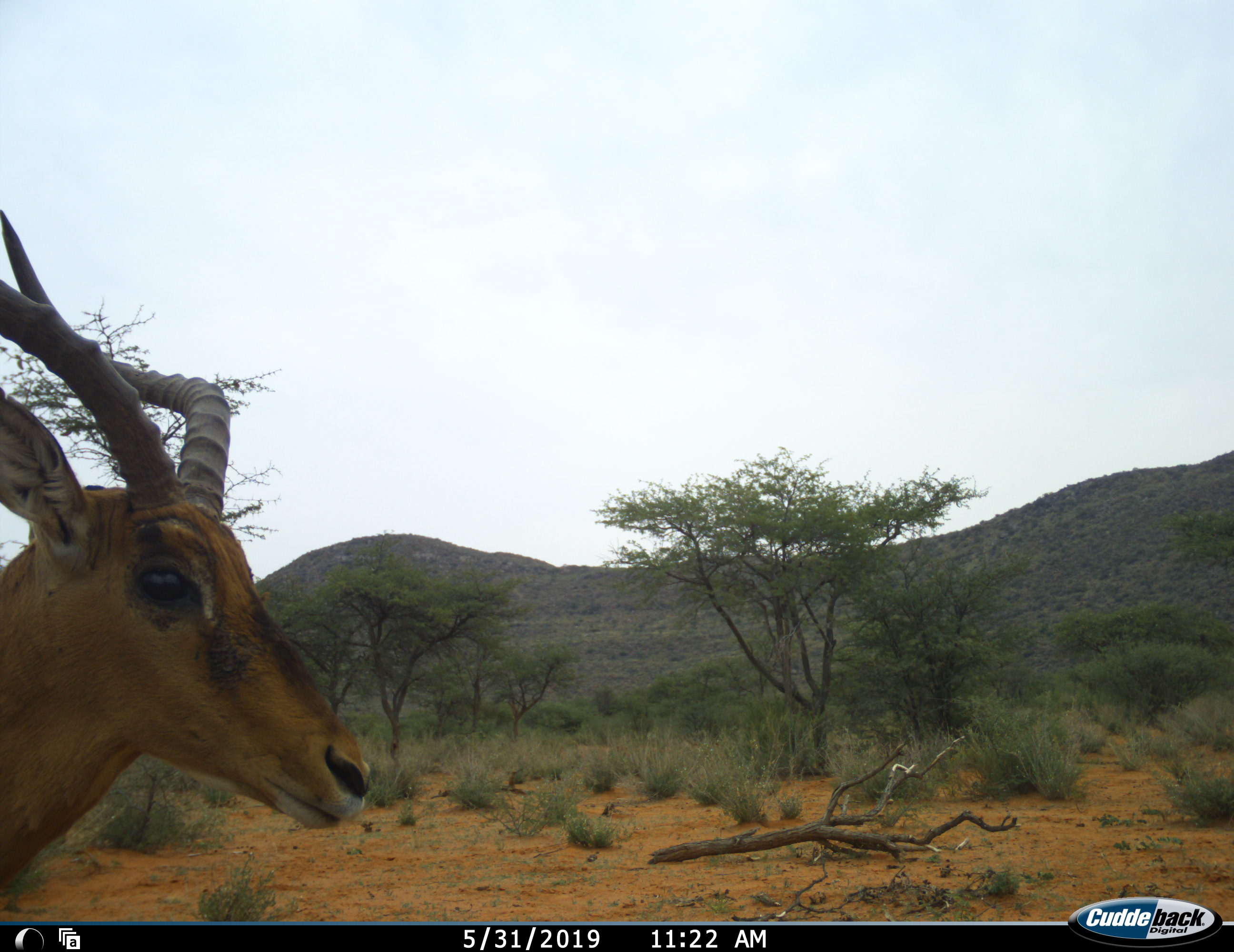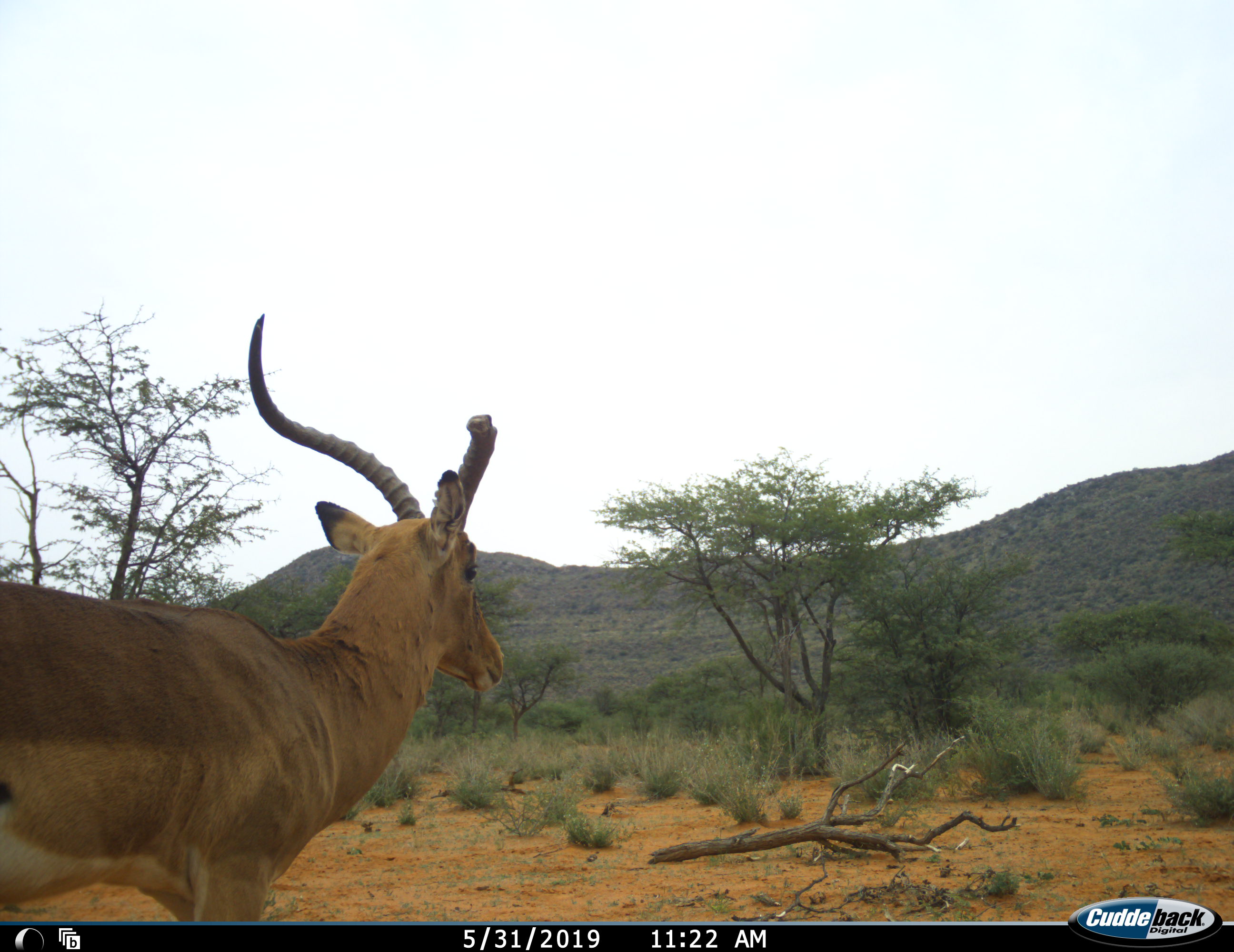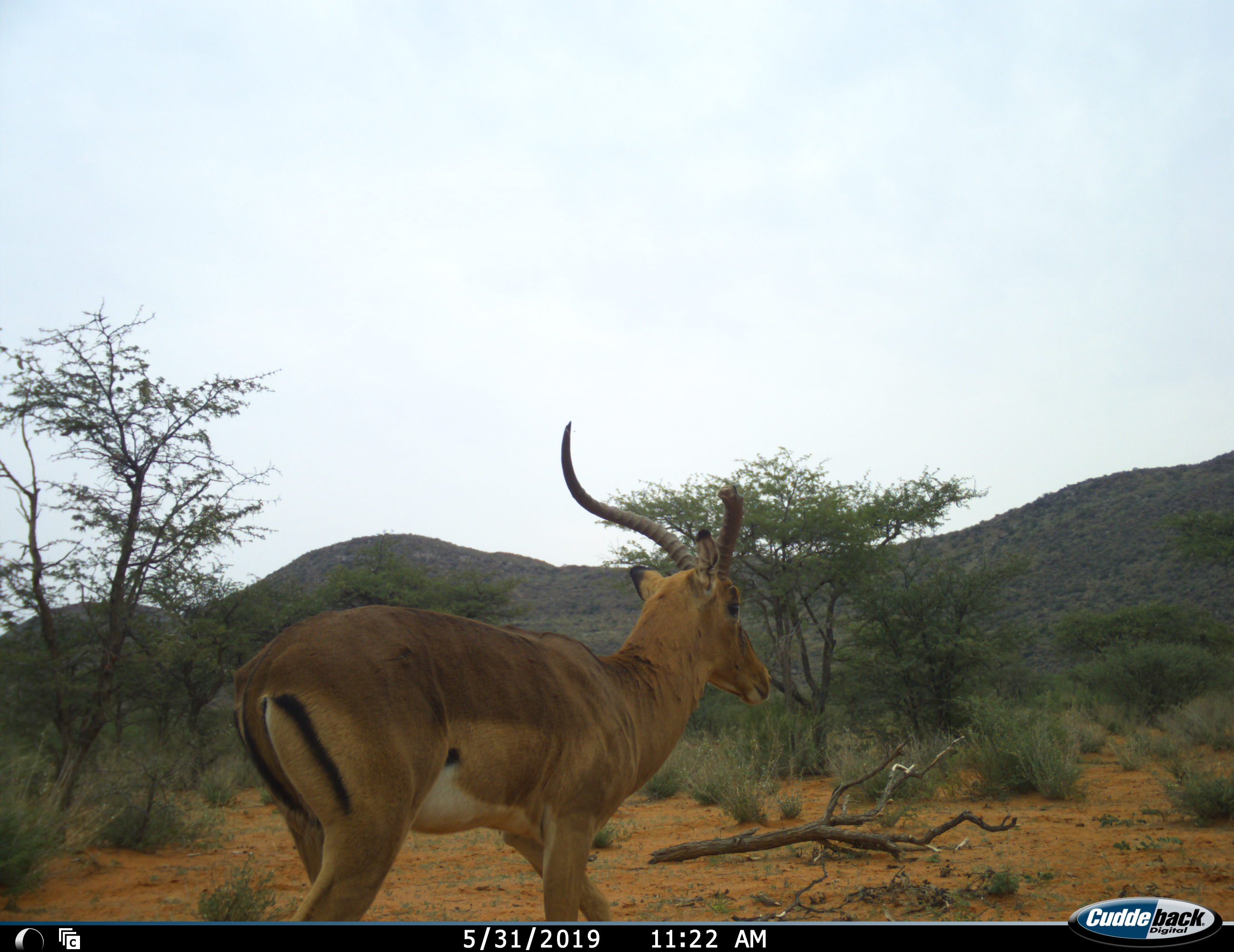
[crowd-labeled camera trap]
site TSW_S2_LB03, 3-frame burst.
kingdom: Animalia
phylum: Chordata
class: Mammalia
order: Artiodactyla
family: Bovidae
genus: Aepyceros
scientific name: Aepyceros melampus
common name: impala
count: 1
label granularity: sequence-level